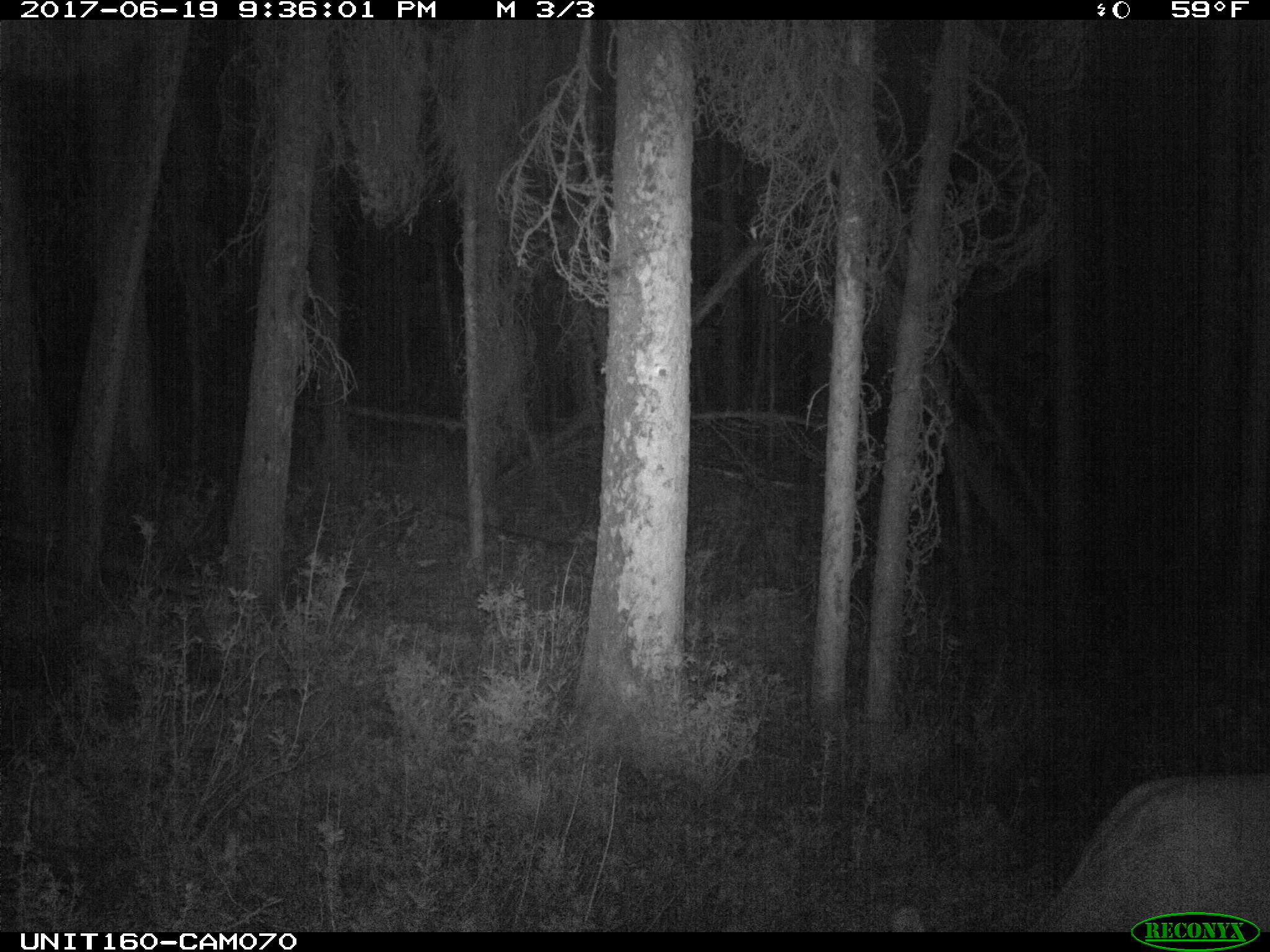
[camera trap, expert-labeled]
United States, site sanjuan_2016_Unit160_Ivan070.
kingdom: Animalia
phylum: Chordata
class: Mammalia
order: Artiodactyla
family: Cervidae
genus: Cervus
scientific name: Cervus elaphus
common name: red deer